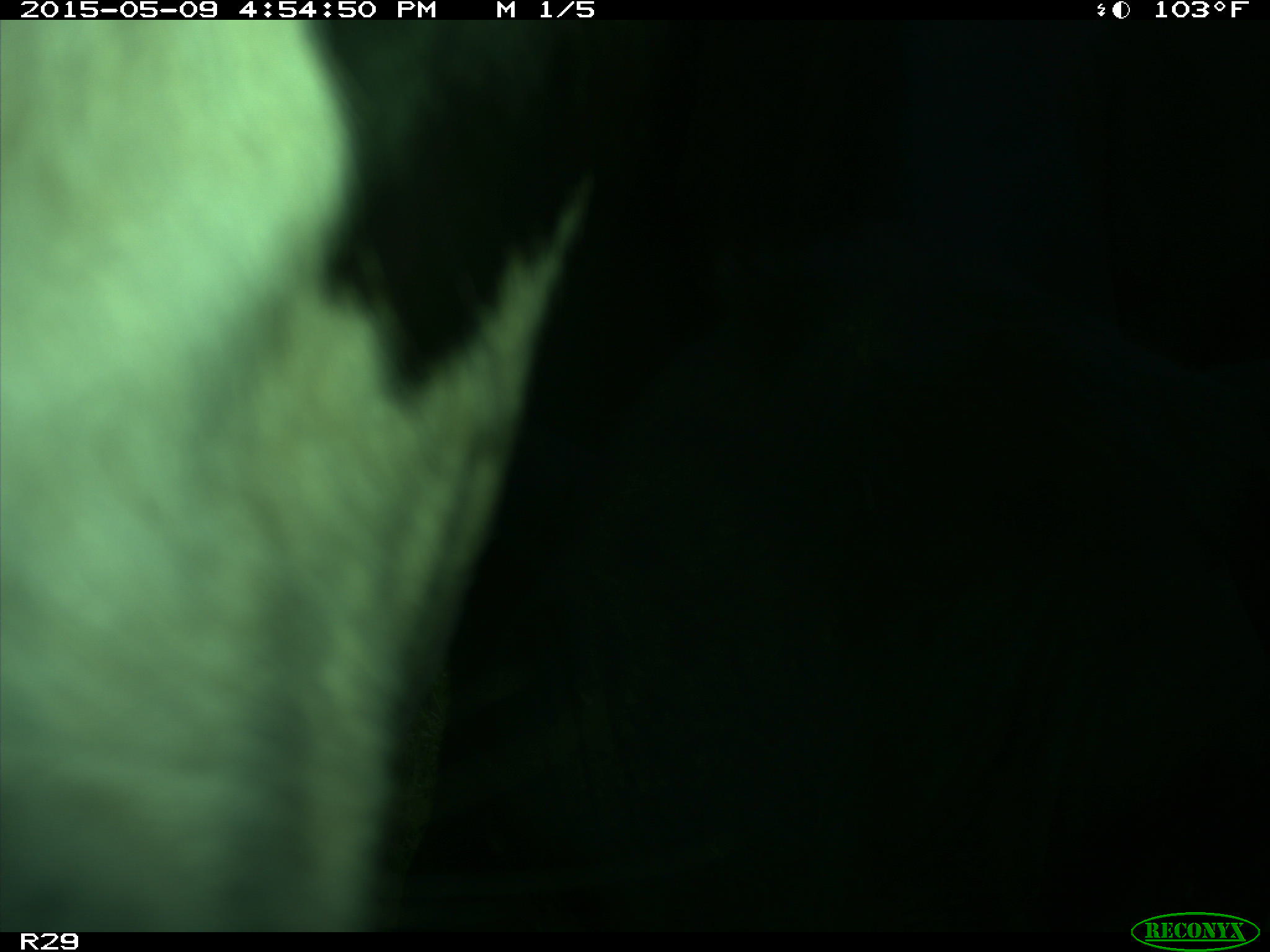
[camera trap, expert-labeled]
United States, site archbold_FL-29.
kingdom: Animalia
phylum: Chordata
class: Mammalia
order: Artiodactyla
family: Bovidae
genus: Bos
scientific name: Bos taurus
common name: domestic cow